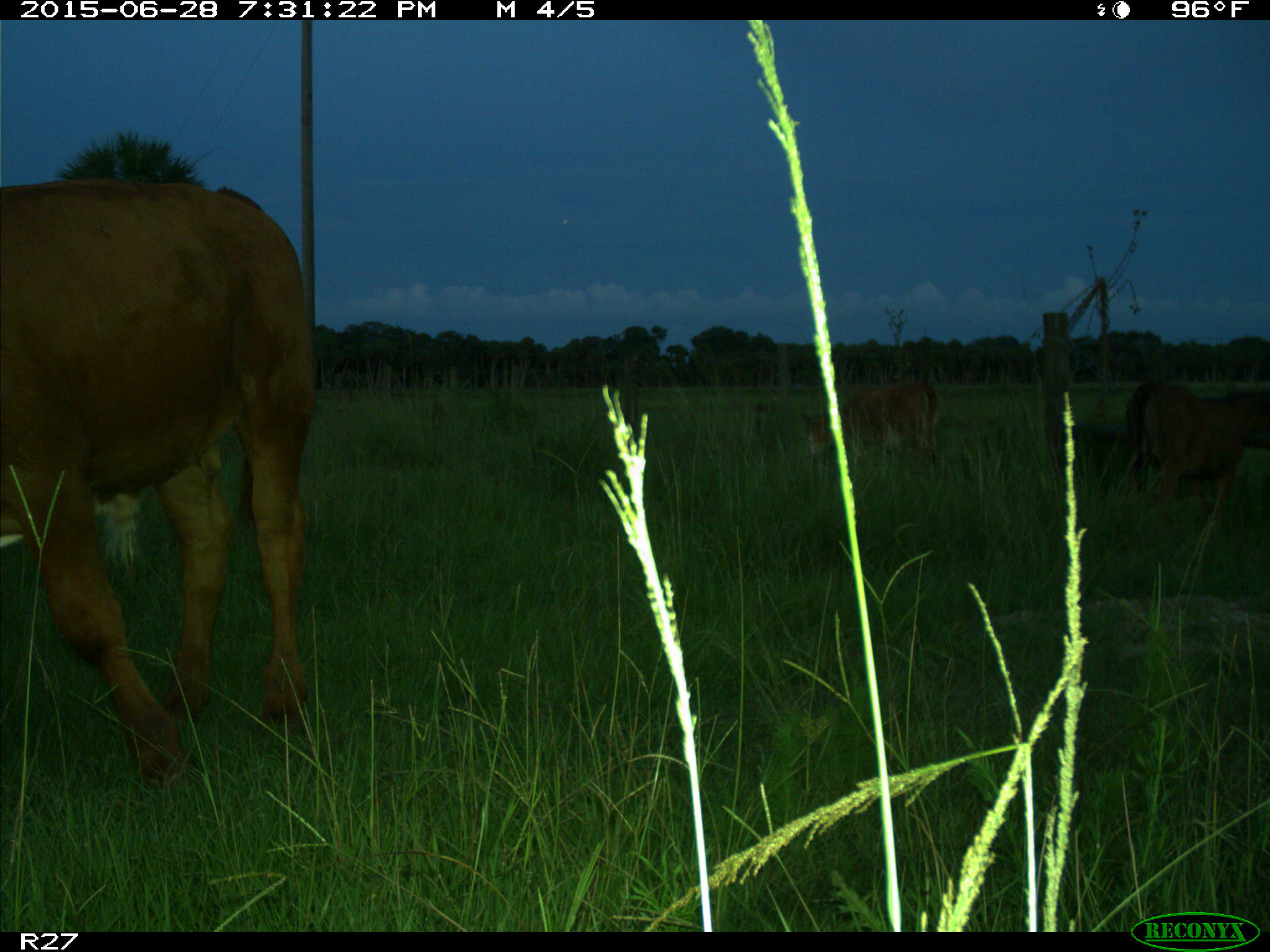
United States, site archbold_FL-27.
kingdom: Animalia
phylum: Chordata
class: Mammalia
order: Artiodactyla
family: Bovidae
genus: Bos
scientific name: Bos taurus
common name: domestic cow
Bos taurus (domestic cow).